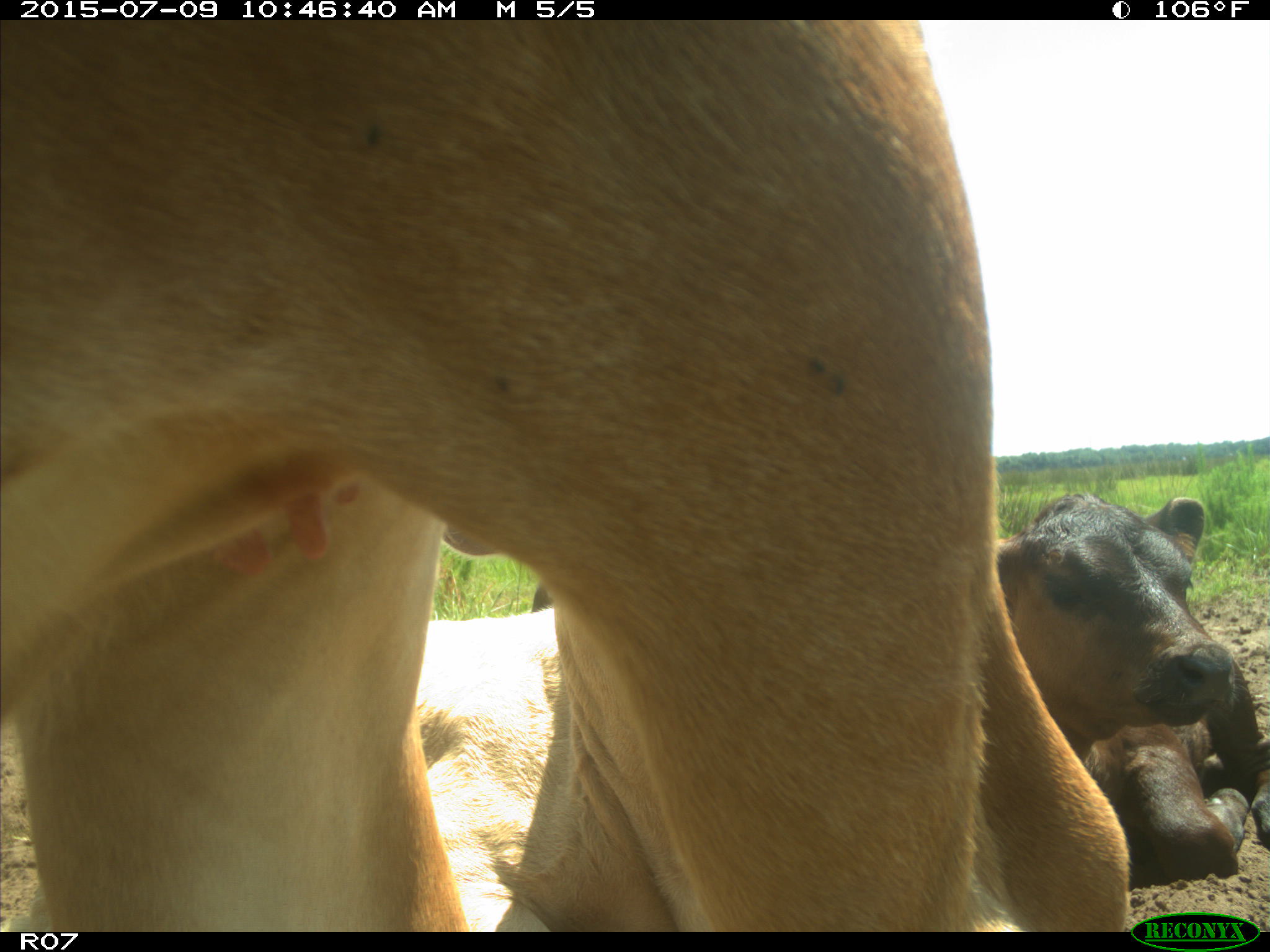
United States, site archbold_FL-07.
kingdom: Animalia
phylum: Chordata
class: Mammalia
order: Artiodactyla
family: Bovidae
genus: Bos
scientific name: Bos taurus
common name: domestic cow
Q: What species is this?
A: Bos taurus (domestic cow).